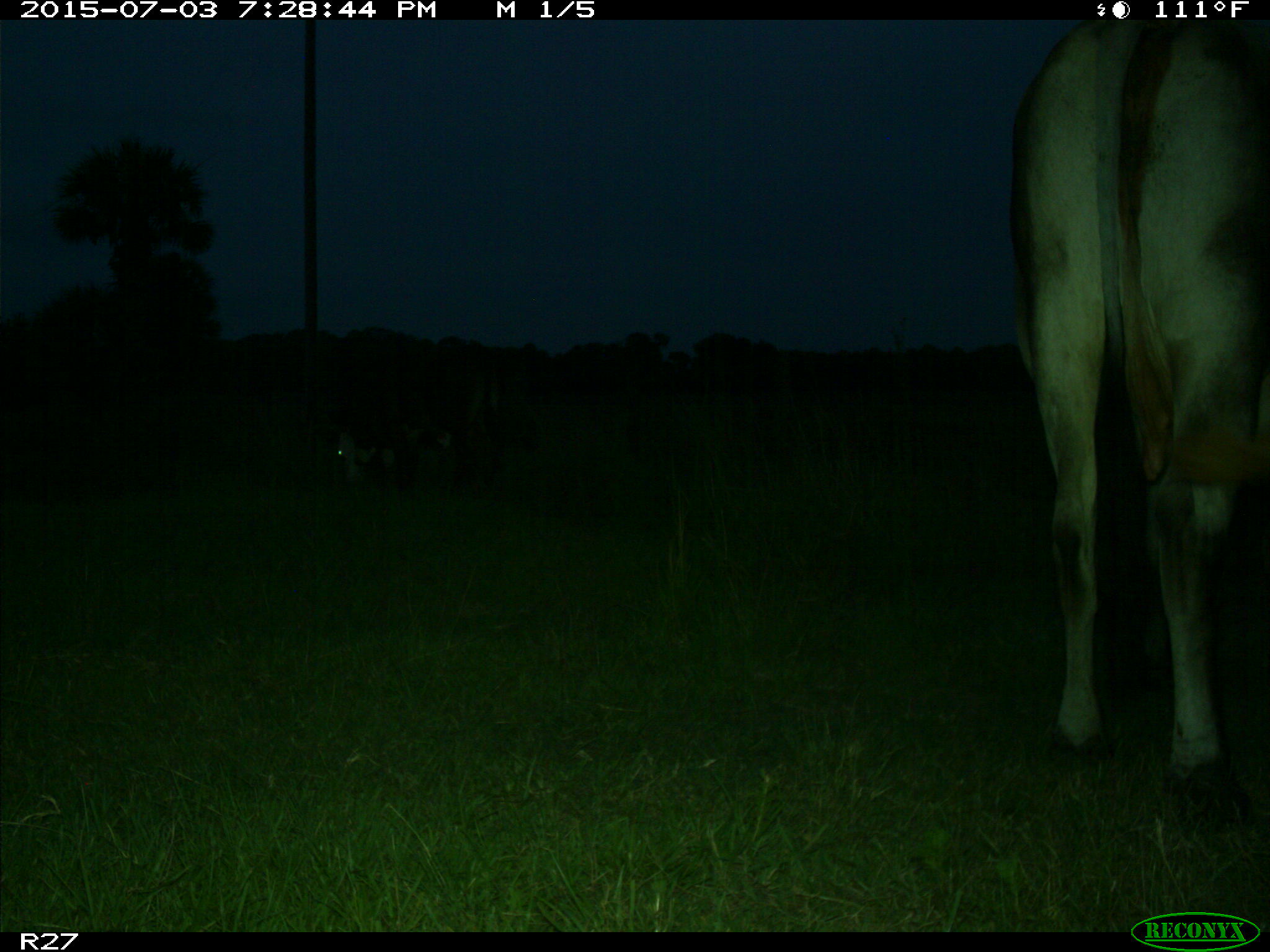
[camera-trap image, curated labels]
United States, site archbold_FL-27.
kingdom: Animalia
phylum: Chordata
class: Mammalia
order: Artiodactyla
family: Bovidae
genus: Bos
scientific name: Bos taurus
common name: domestic cow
Bos taurus (domestic cow).